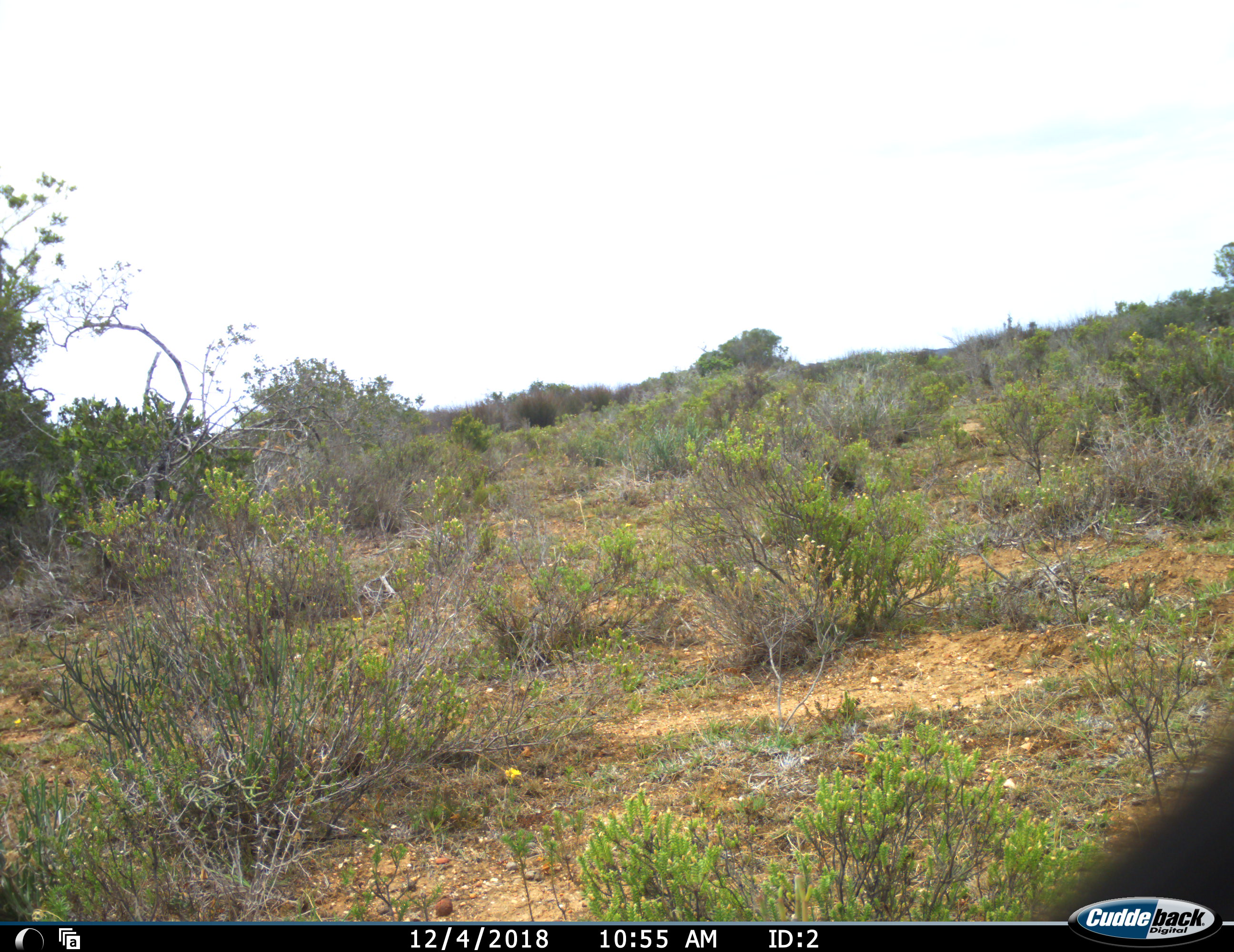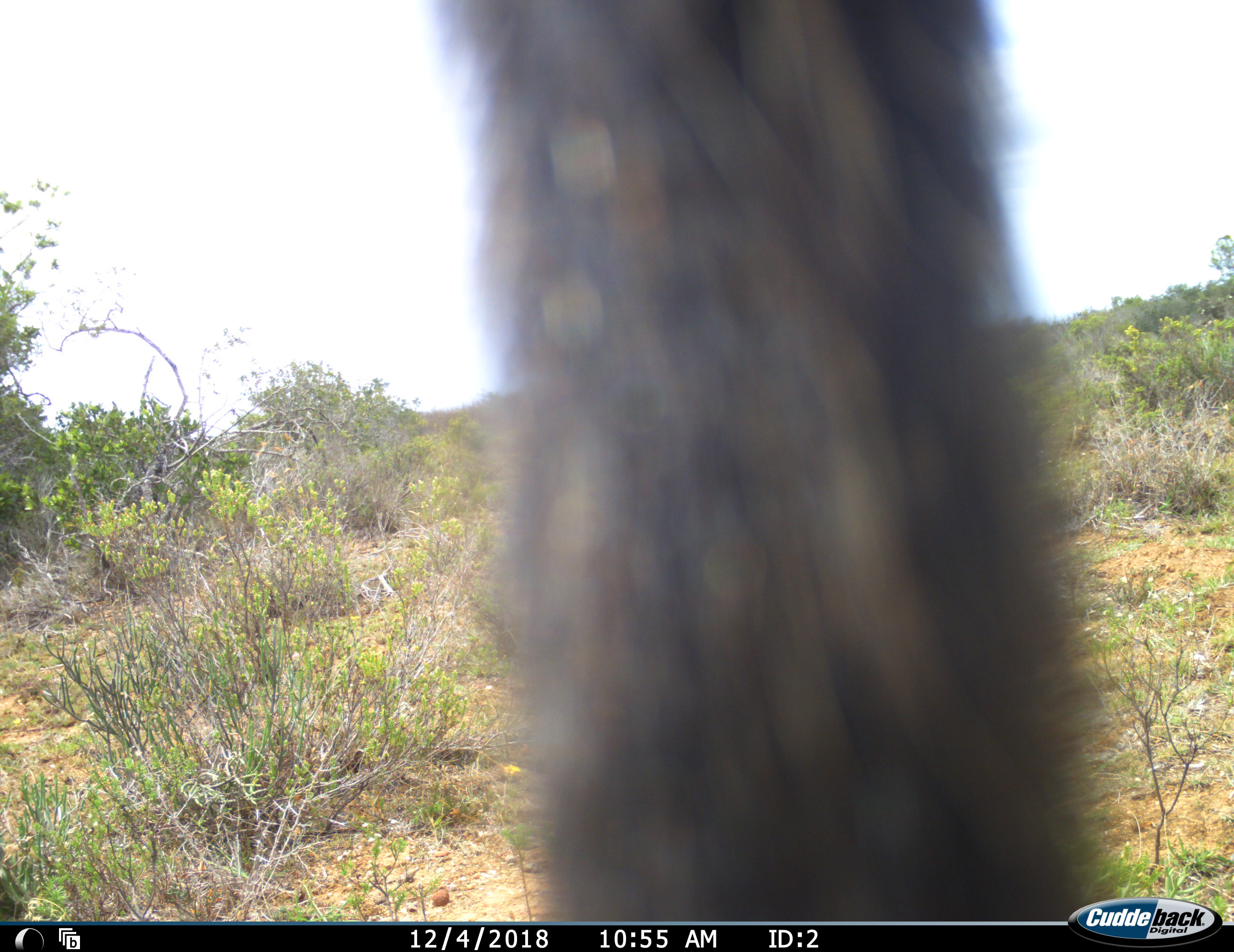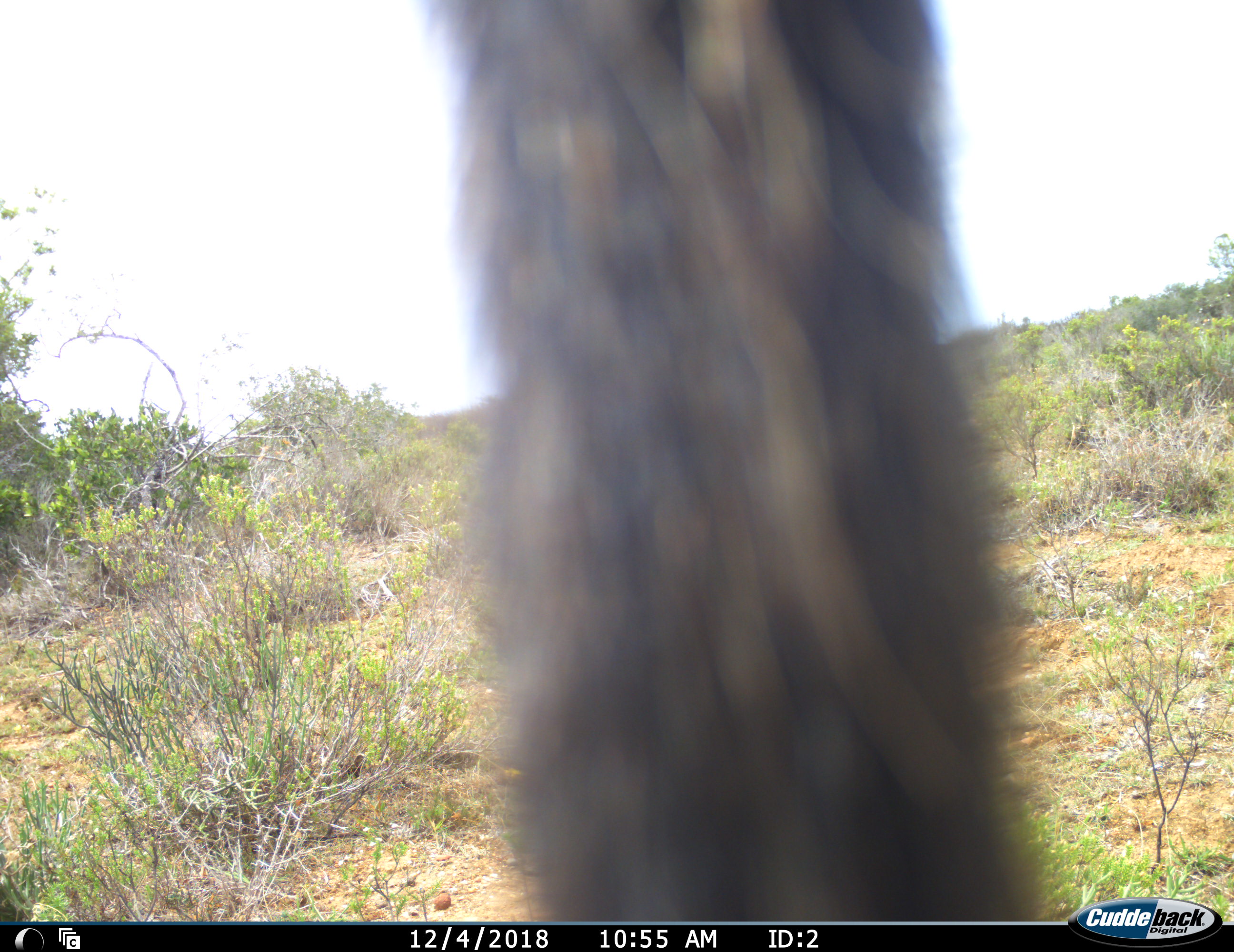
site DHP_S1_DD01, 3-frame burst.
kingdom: Animalia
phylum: Chordata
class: Mammalia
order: Primates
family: Cercopithecidae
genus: Papio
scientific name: Papio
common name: baboon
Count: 1.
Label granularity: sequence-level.